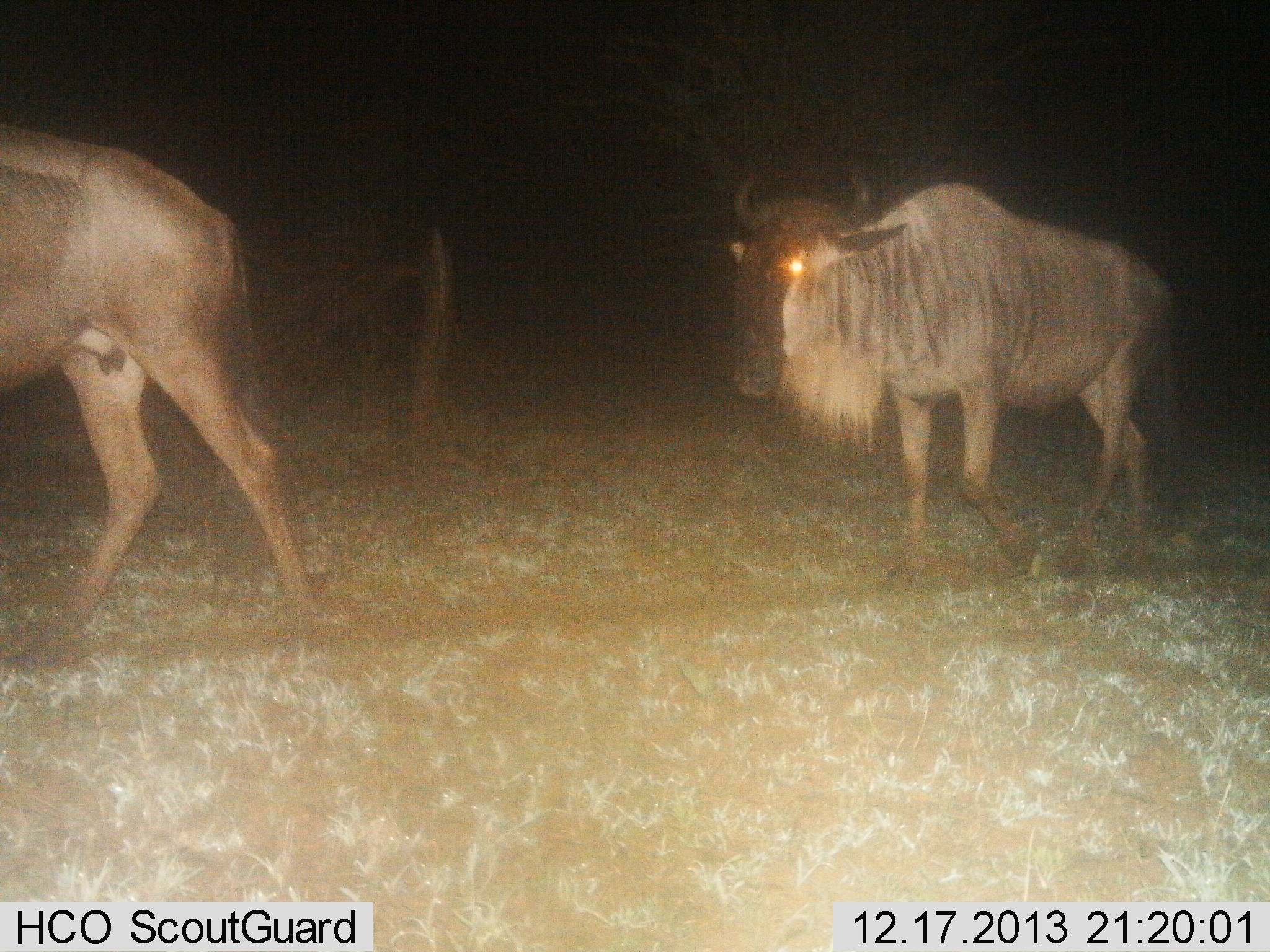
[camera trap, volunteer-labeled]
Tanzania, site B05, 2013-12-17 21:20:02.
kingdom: Animalia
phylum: Chordata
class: Mammalia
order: Artiodactyla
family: Bovidae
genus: Connochaetes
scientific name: Connochaetes taurinus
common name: blue wildebeest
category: wildebeest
Wildebeest (blue wildebeest) (Connochaetes taurinus), count 2. Behavior (volunteer vote fractions): standing 20%, resting 0%, moving 89%, interacting 0%. Young present (vote fraction): 0%. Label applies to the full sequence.